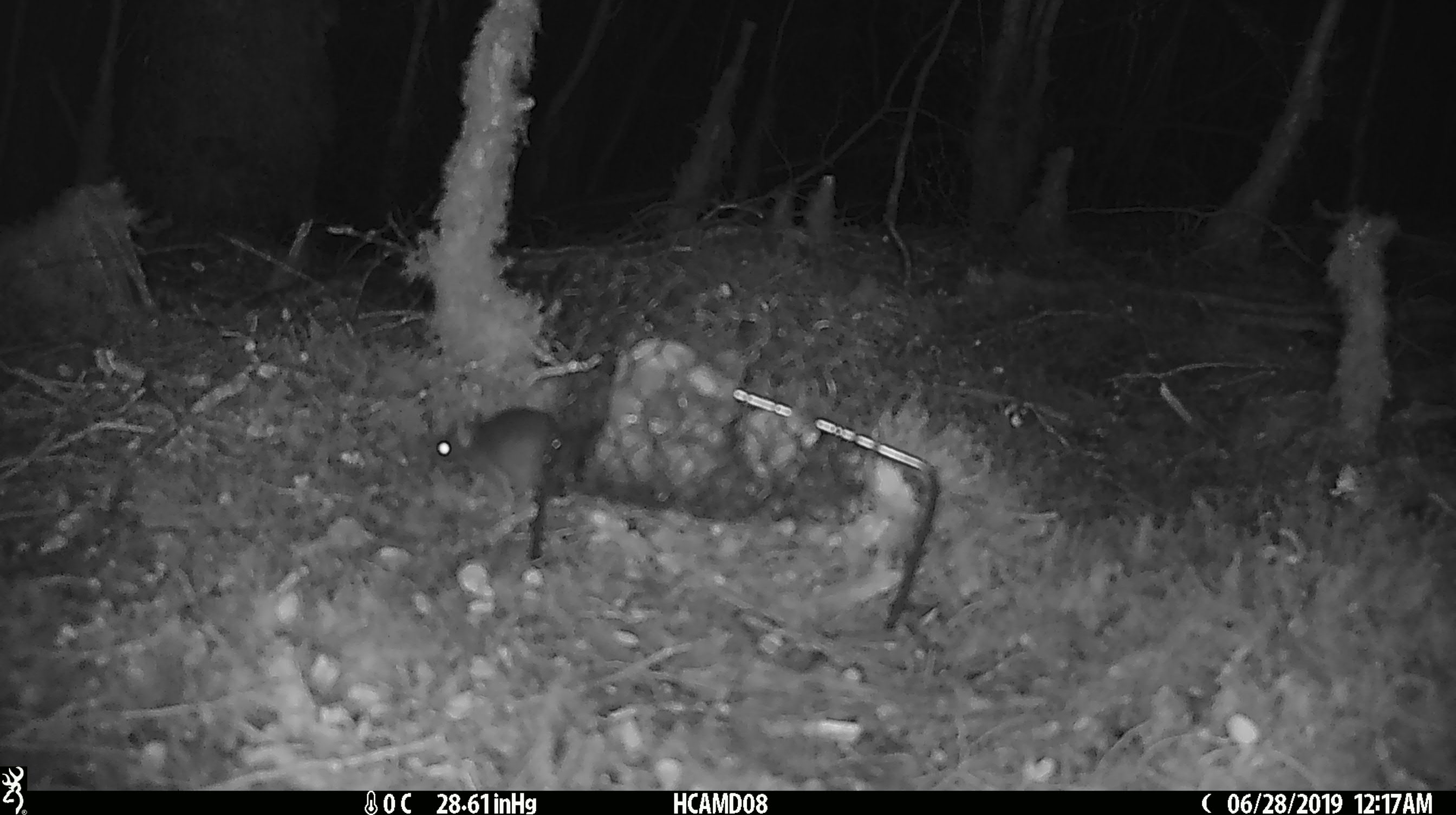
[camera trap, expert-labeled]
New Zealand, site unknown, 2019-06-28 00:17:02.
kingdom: Animalia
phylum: Chordata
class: Mammalia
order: Rodentia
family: Muridae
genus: Mus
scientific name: Mus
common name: mouse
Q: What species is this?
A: Mouse (Mus).